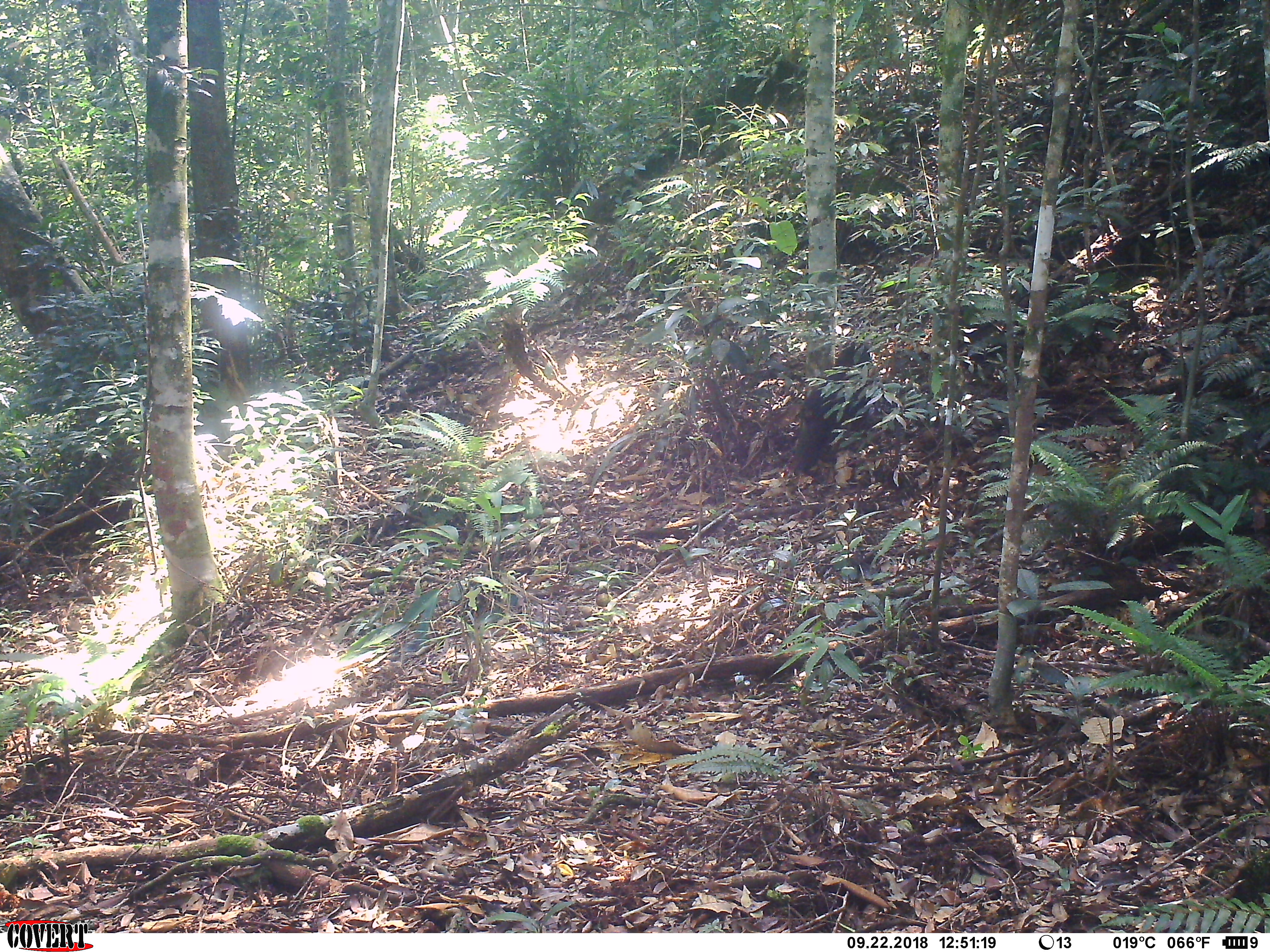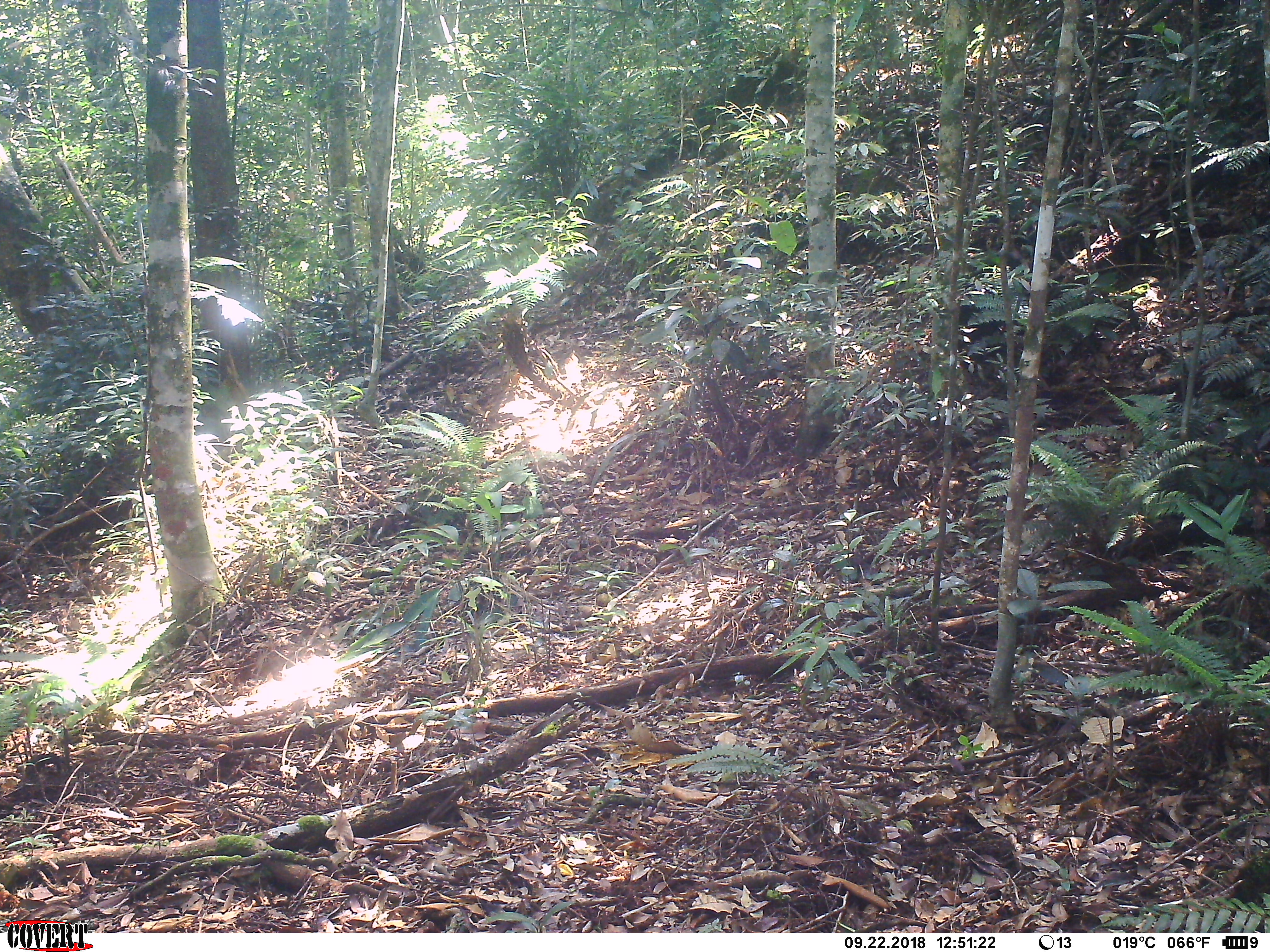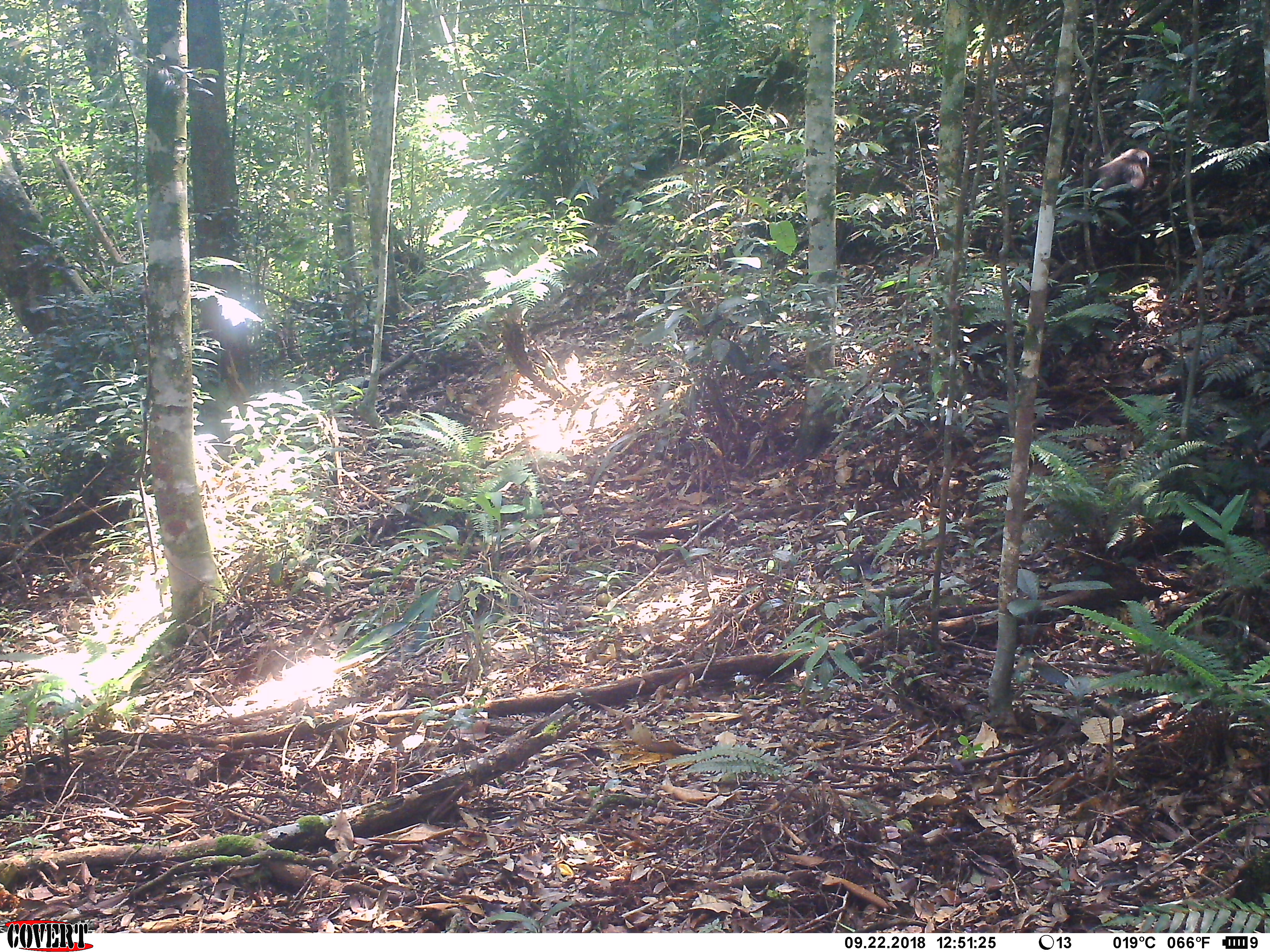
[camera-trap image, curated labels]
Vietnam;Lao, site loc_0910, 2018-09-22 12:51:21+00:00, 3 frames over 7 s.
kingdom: Animalia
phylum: Chordata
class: Mammalia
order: Primates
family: Cercopithecidae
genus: Macaca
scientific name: Macaca arctoides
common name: stump-tailed macaque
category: stump tailed macaque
Stump tailed macaque (stump-tailed macaque) (Macaca arctoides). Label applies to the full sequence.